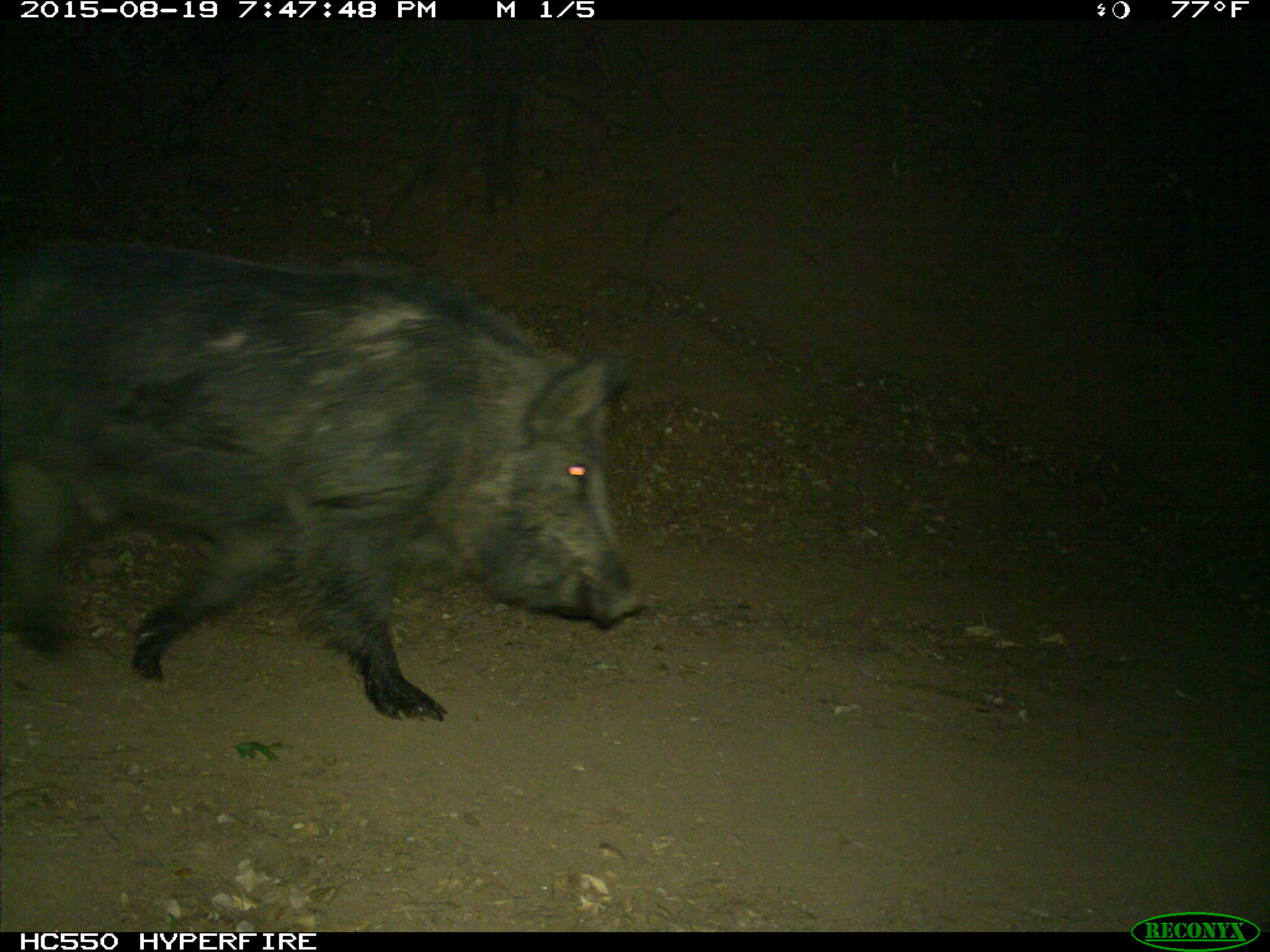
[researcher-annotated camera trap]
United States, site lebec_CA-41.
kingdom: Animalia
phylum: Chordata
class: Mammalia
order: Artiodactyla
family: Suidae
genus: Sus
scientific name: Sus scrofa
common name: wild boar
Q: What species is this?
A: Sus scrofa (wild boar).